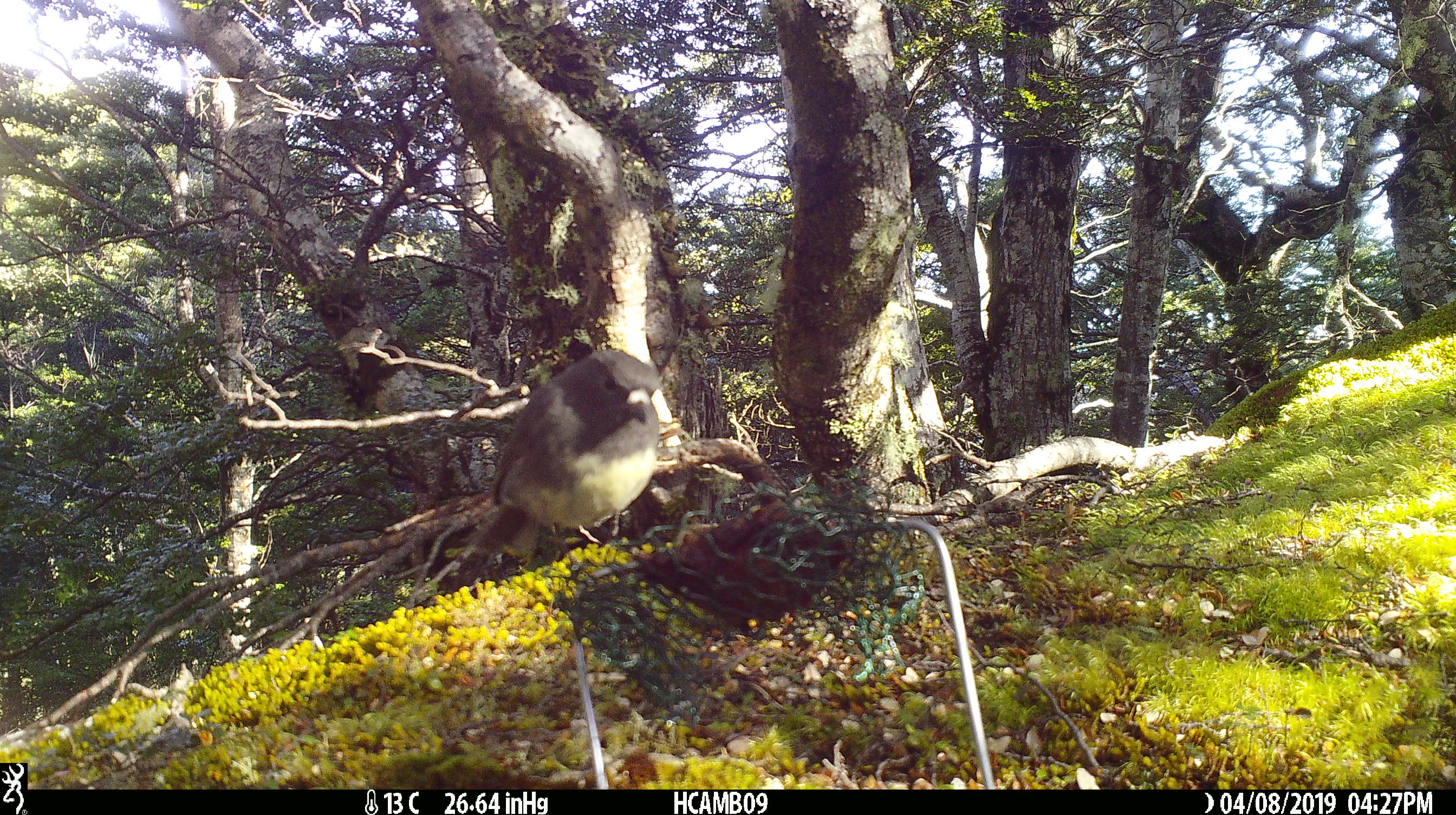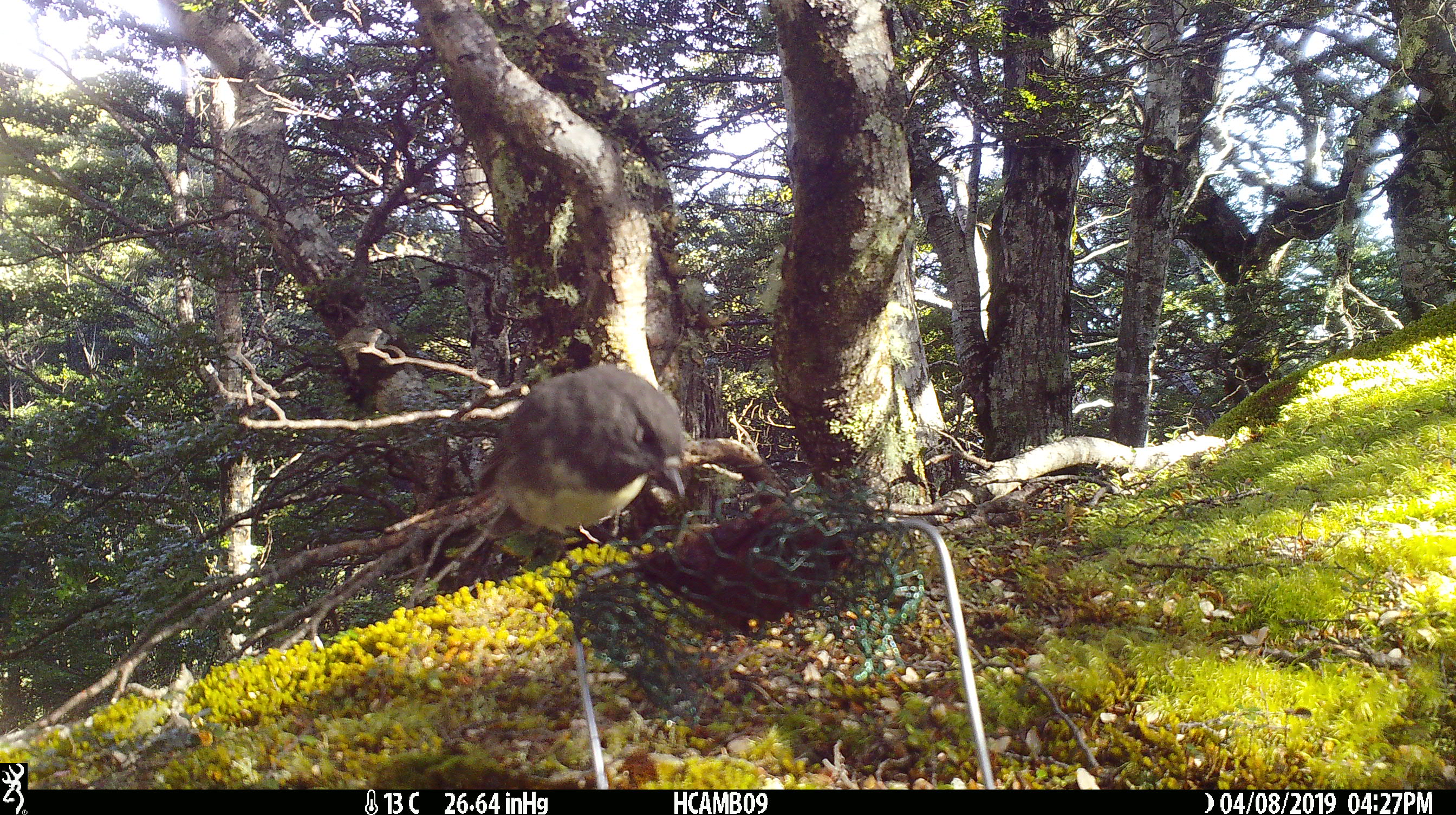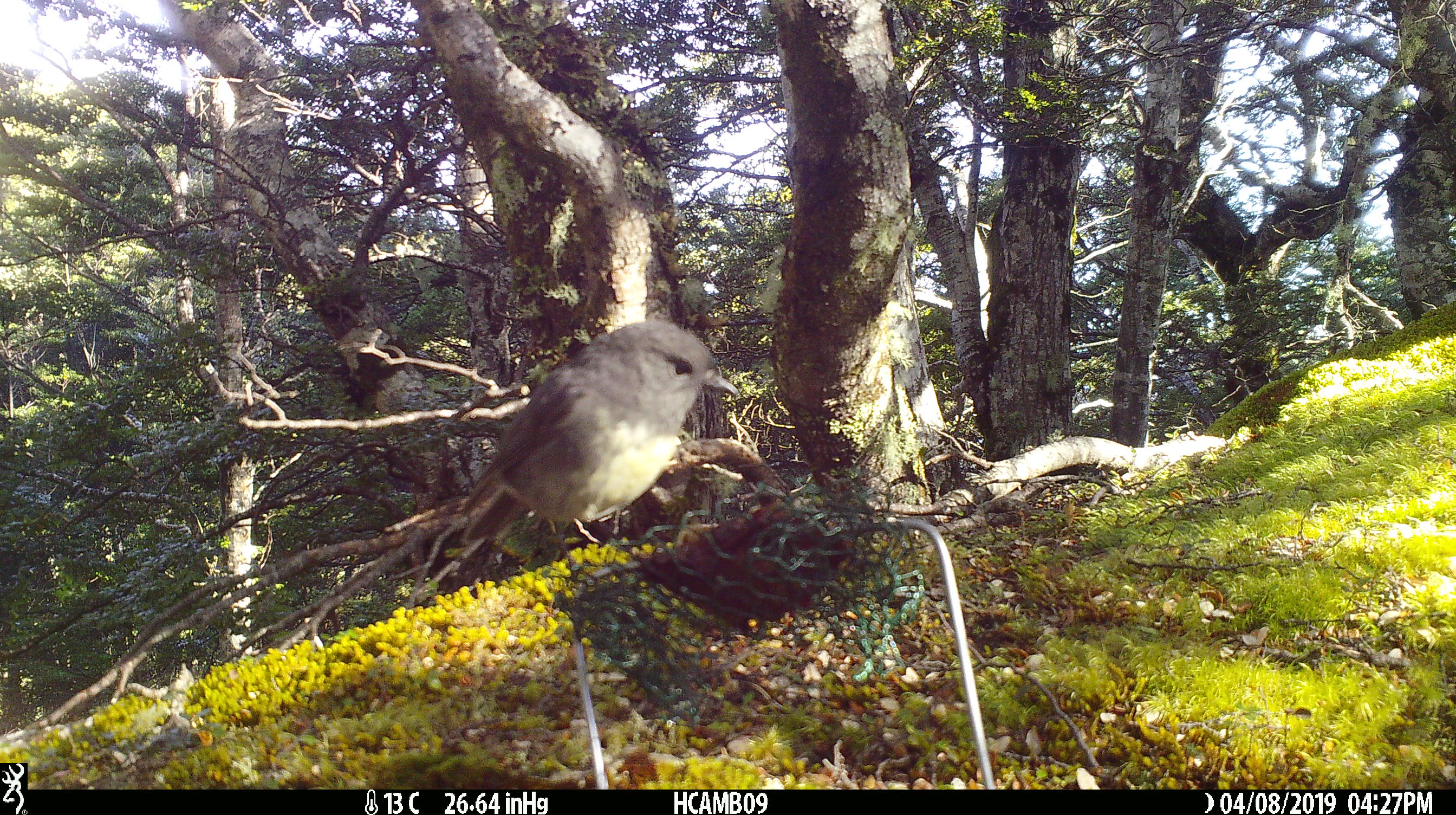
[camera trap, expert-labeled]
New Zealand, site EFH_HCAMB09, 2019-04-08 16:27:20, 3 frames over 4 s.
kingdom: Animalia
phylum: Chordata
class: Aves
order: Passeriformes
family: Petroicidae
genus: Petroica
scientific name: Petroica australis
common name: new zealand robin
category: robin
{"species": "robin (new zealand robin) (Petroica australis)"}